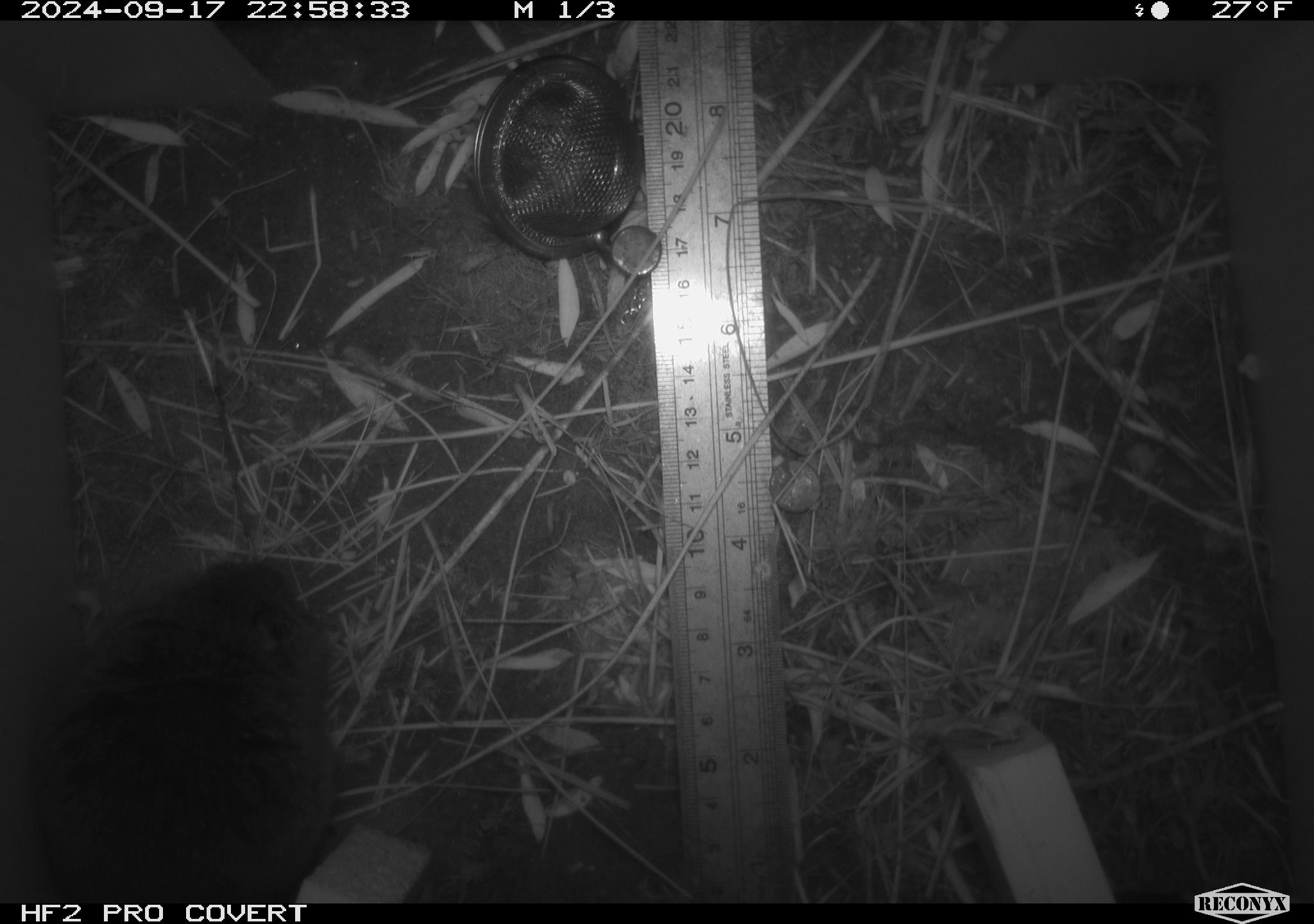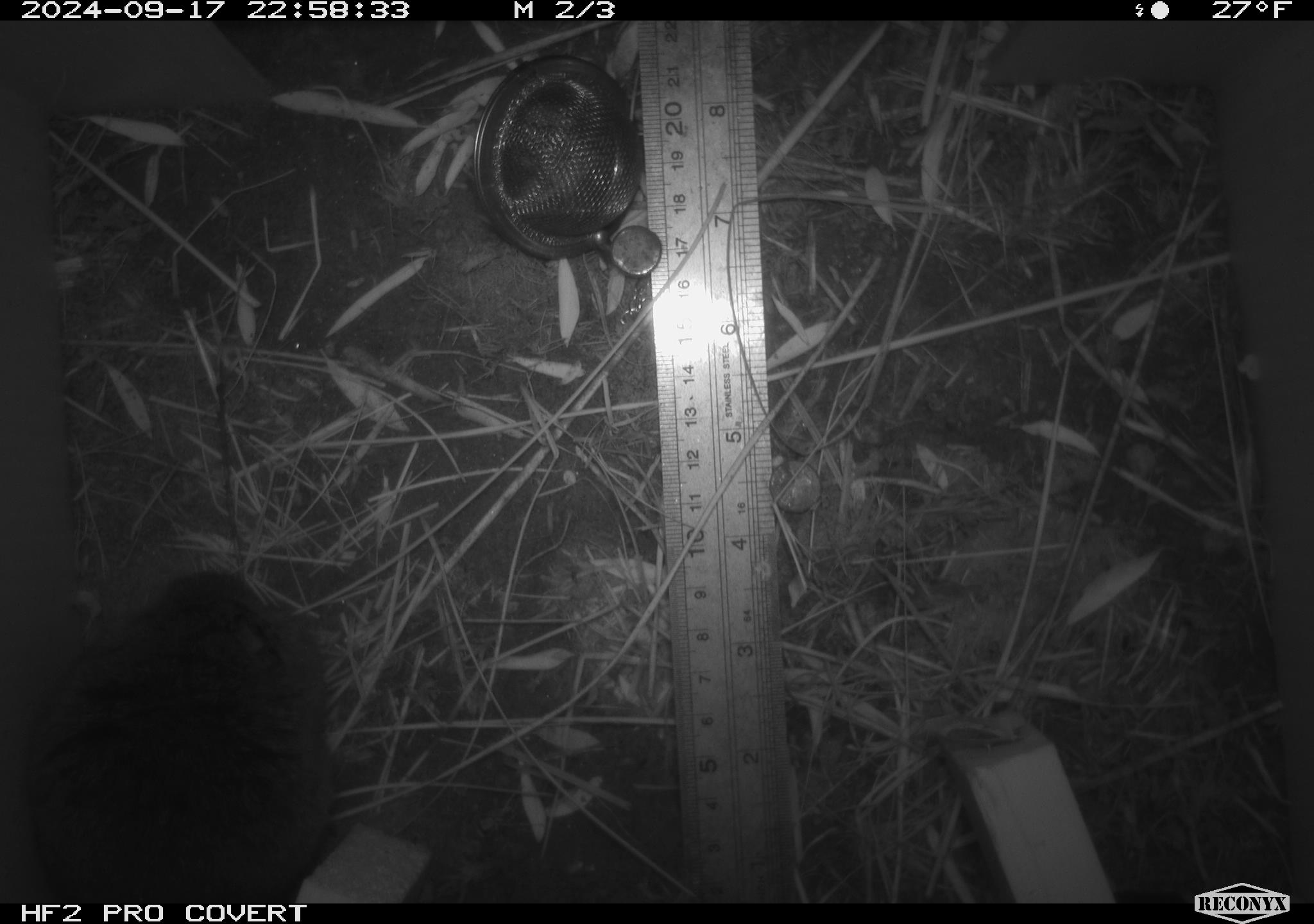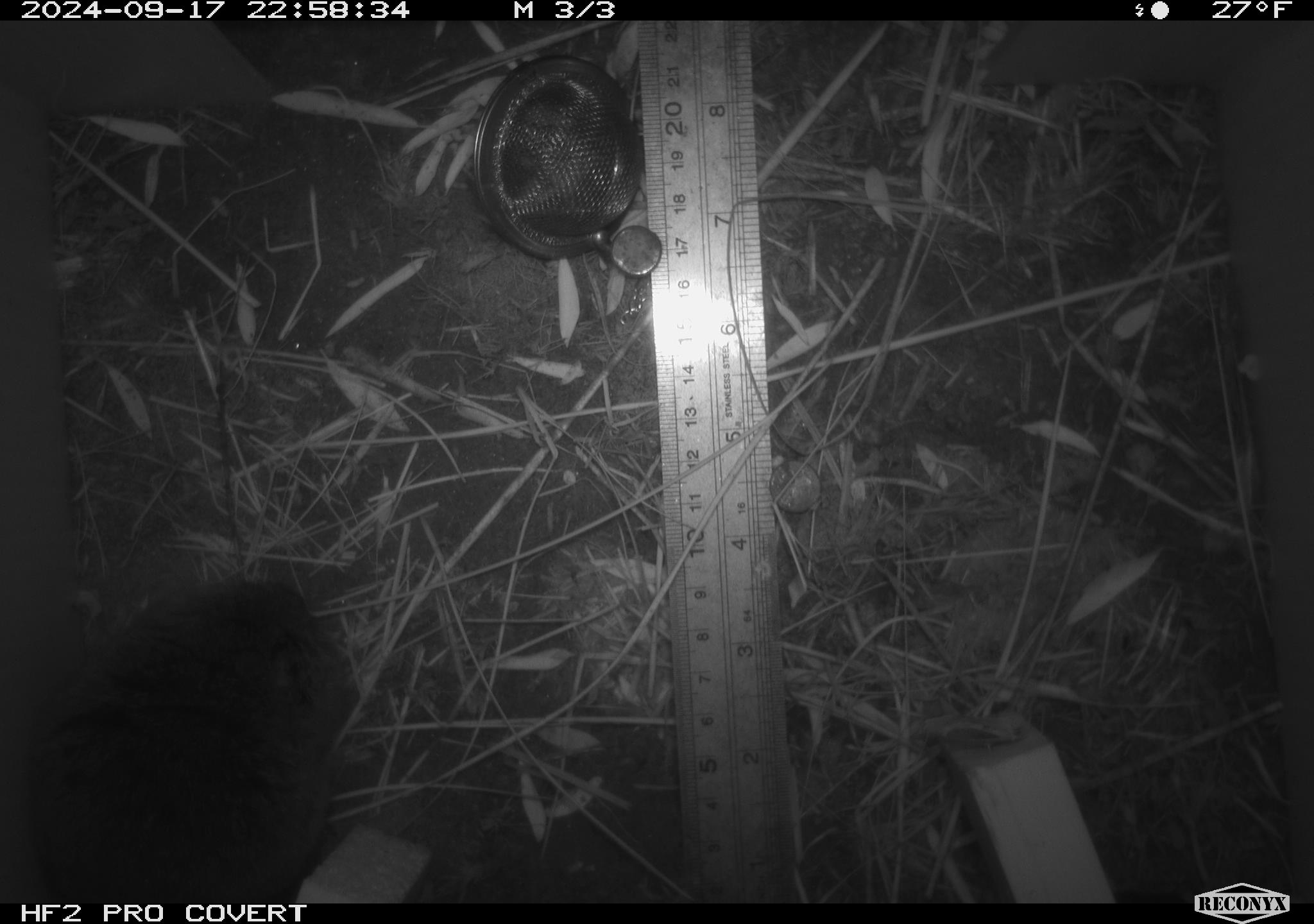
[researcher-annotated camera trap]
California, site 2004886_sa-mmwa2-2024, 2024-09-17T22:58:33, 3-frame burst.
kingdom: Animalia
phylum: Chordata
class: Mammalia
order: Rodentia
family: Cricetidae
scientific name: Arvicolinae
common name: voles, lemmings, and muskrats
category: arvicolinae subfamily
Arvicolinae subfamily (voles, lemmings, and muskrats) (Arvicolinae).